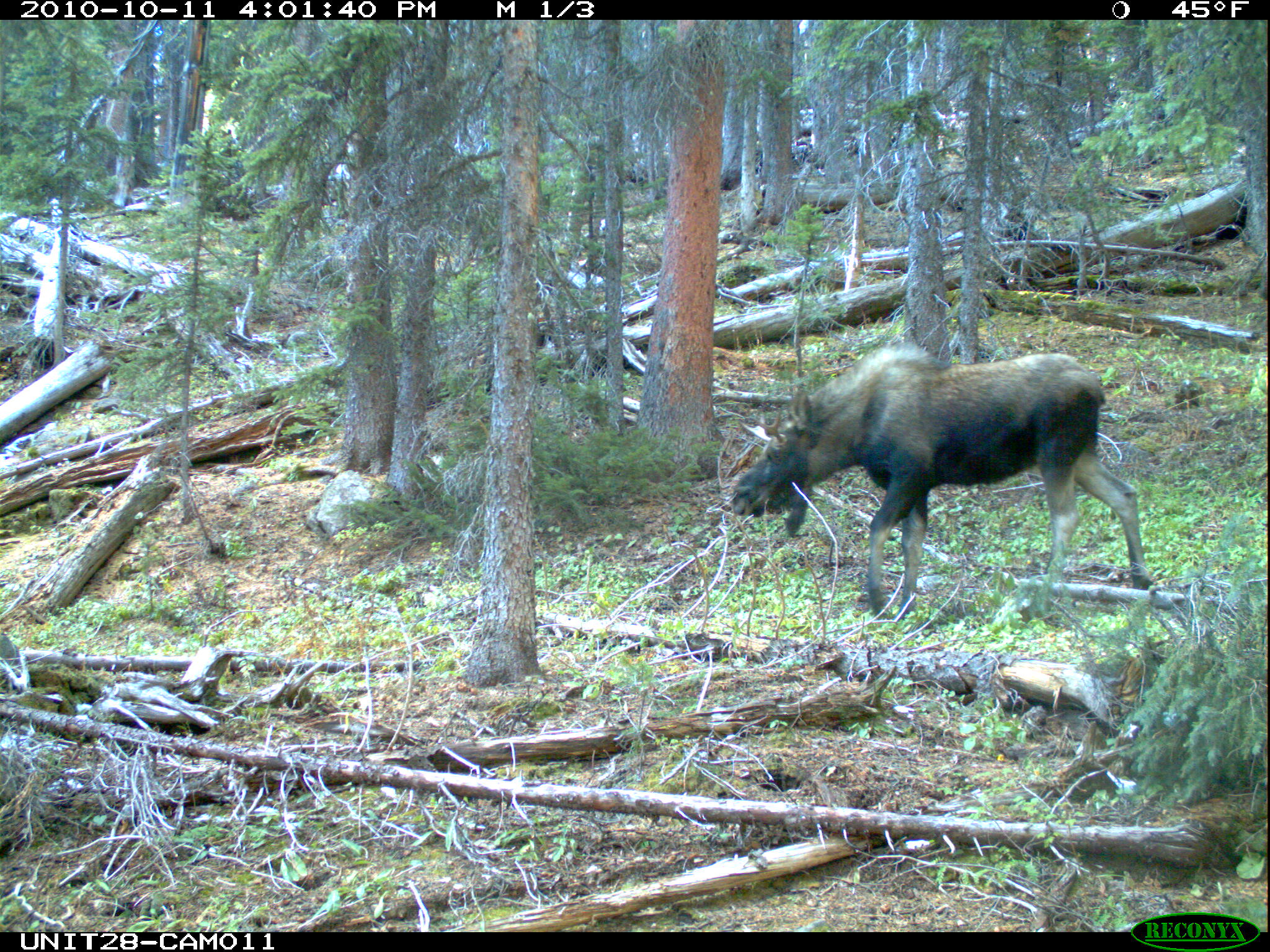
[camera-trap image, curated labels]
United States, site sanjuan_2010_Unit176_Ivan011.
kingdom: Animalia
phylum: Chordata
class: Mammalia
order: Artiodactyla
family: Cervidae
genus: Alces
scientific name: Alces alces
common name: moose